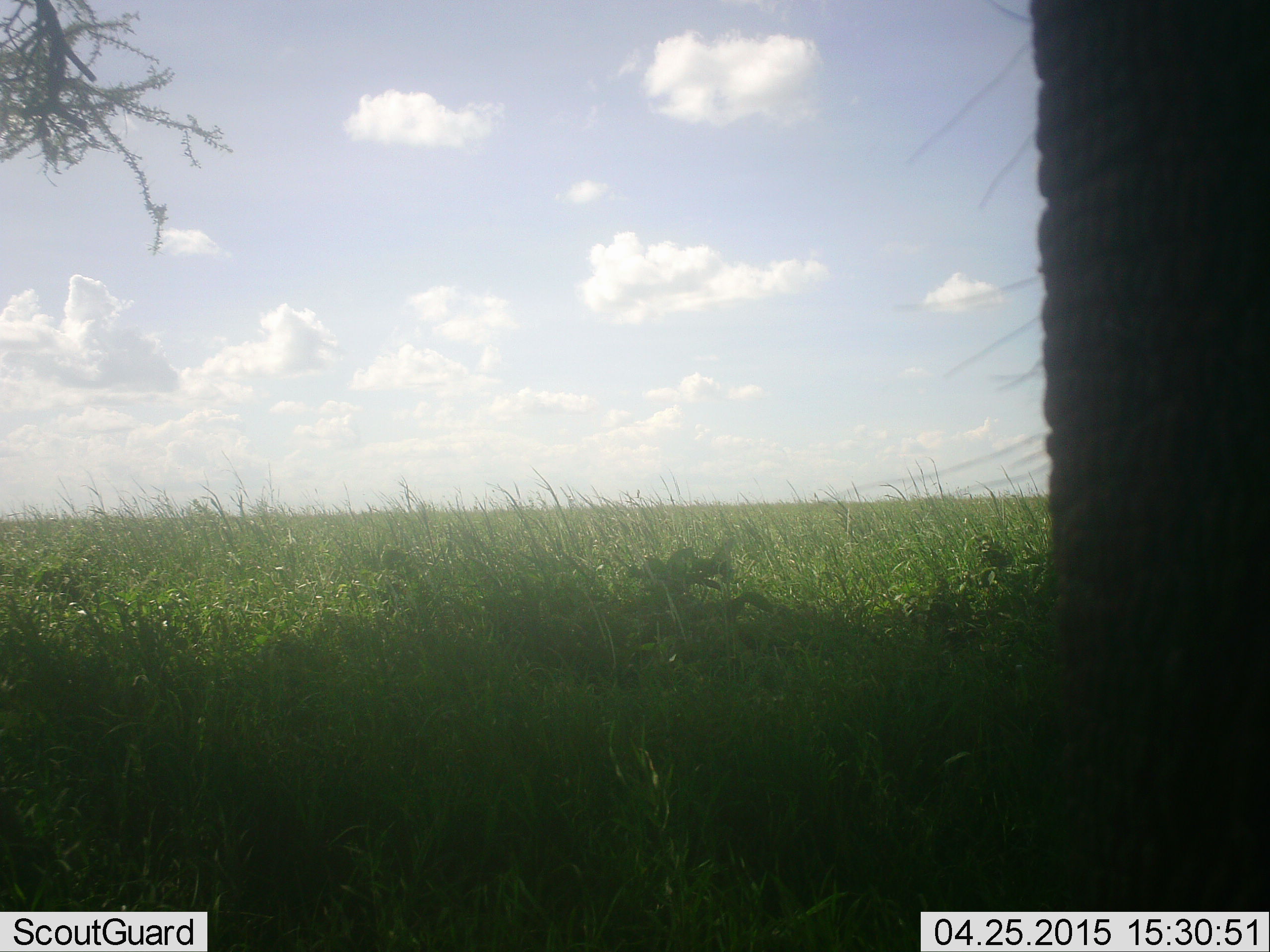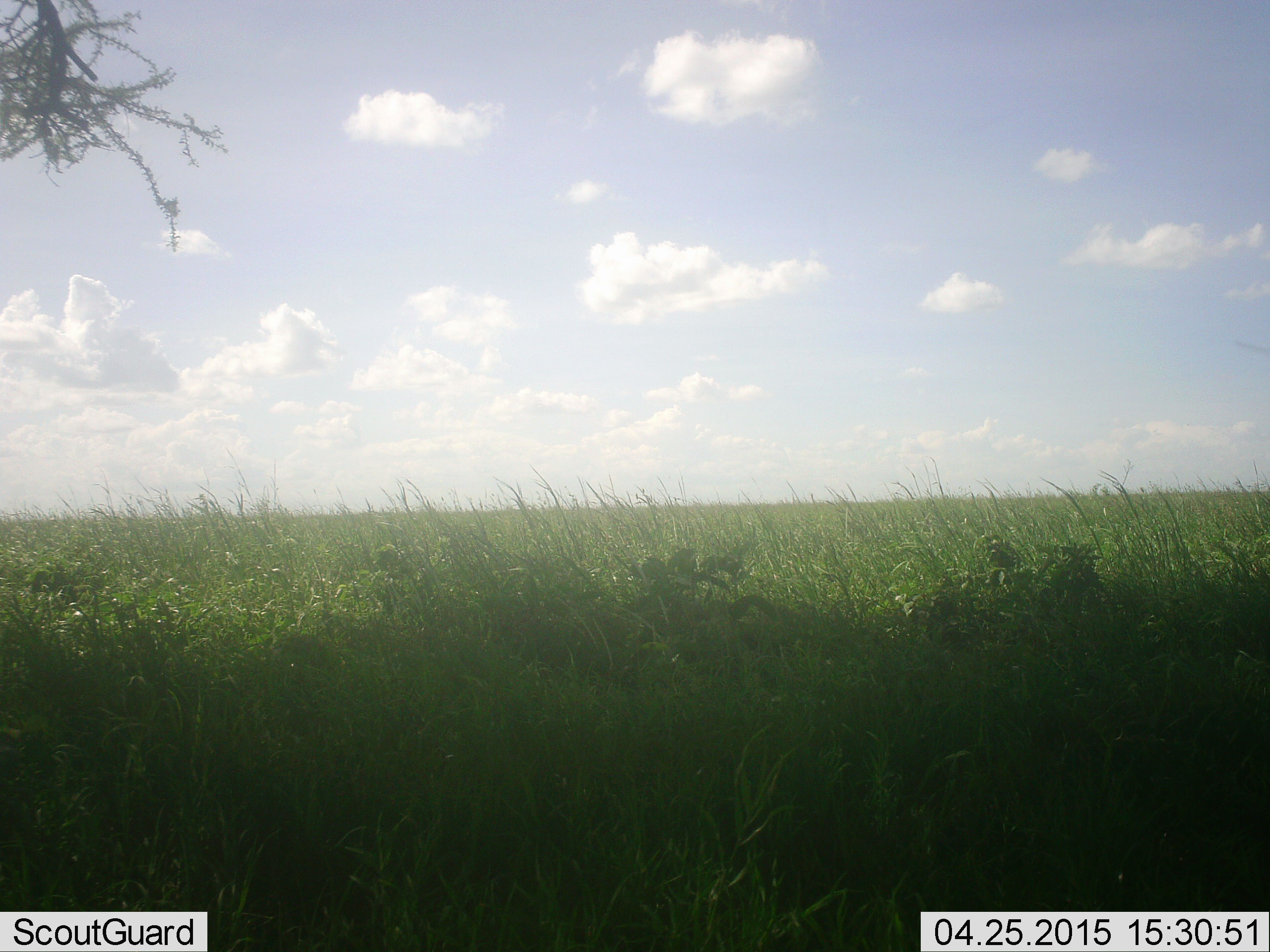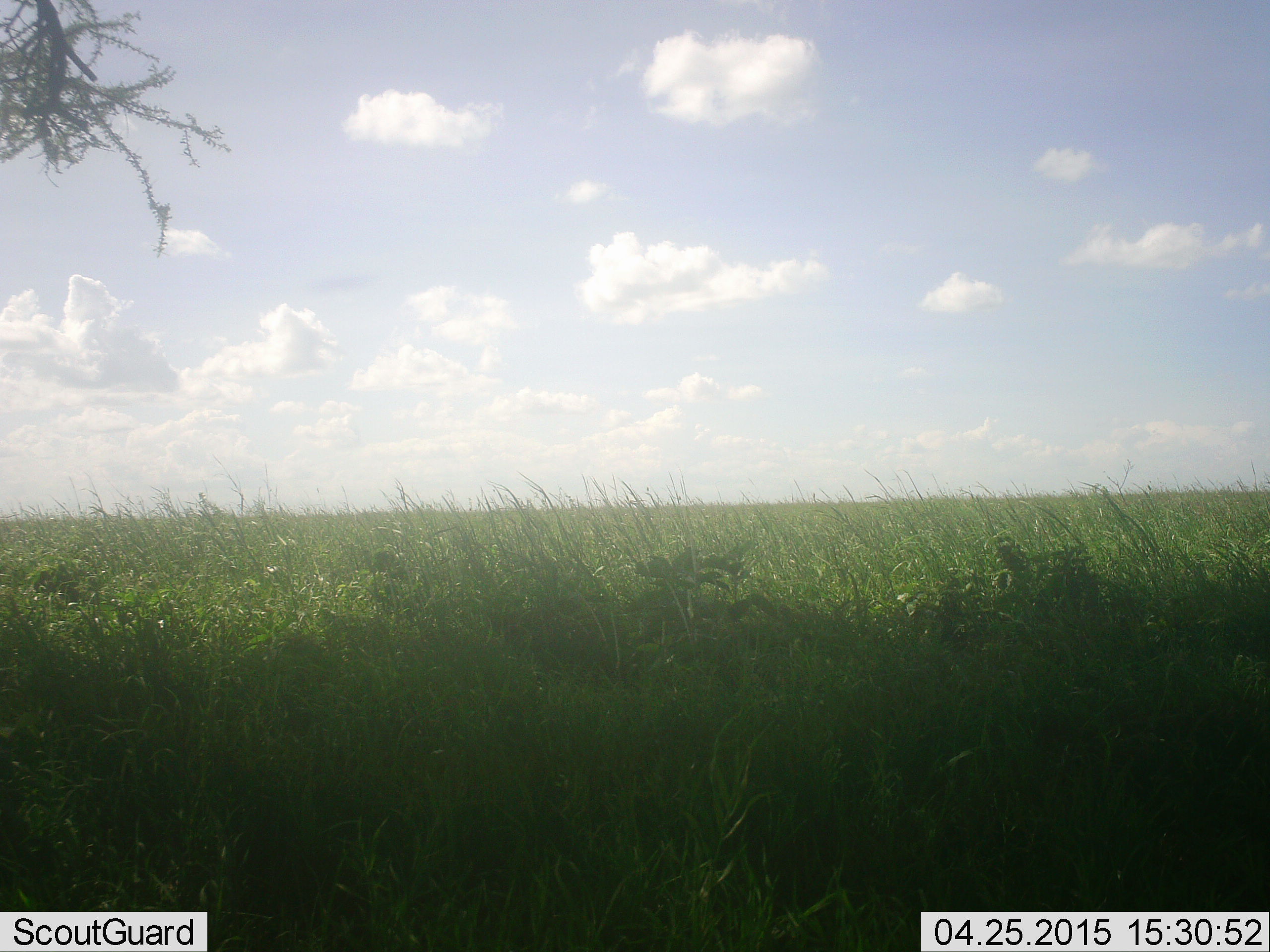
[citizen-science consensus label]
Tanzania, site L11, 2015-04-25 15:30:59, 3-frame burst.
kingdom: Animalia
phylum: Chordata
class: Mammalia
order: Proboscidea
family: Elephantidae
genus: Loxodonta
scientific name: Loxodonta africana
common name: african bush elephant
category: elephant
Elephant (african bush elephant) (Loxodonta africana), count 1. Behavior (volunteer vote fractions): standing 50%, resting 0%, moving 60%, interacting 0%. Young present (vote fraction): 0%. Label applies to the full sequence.